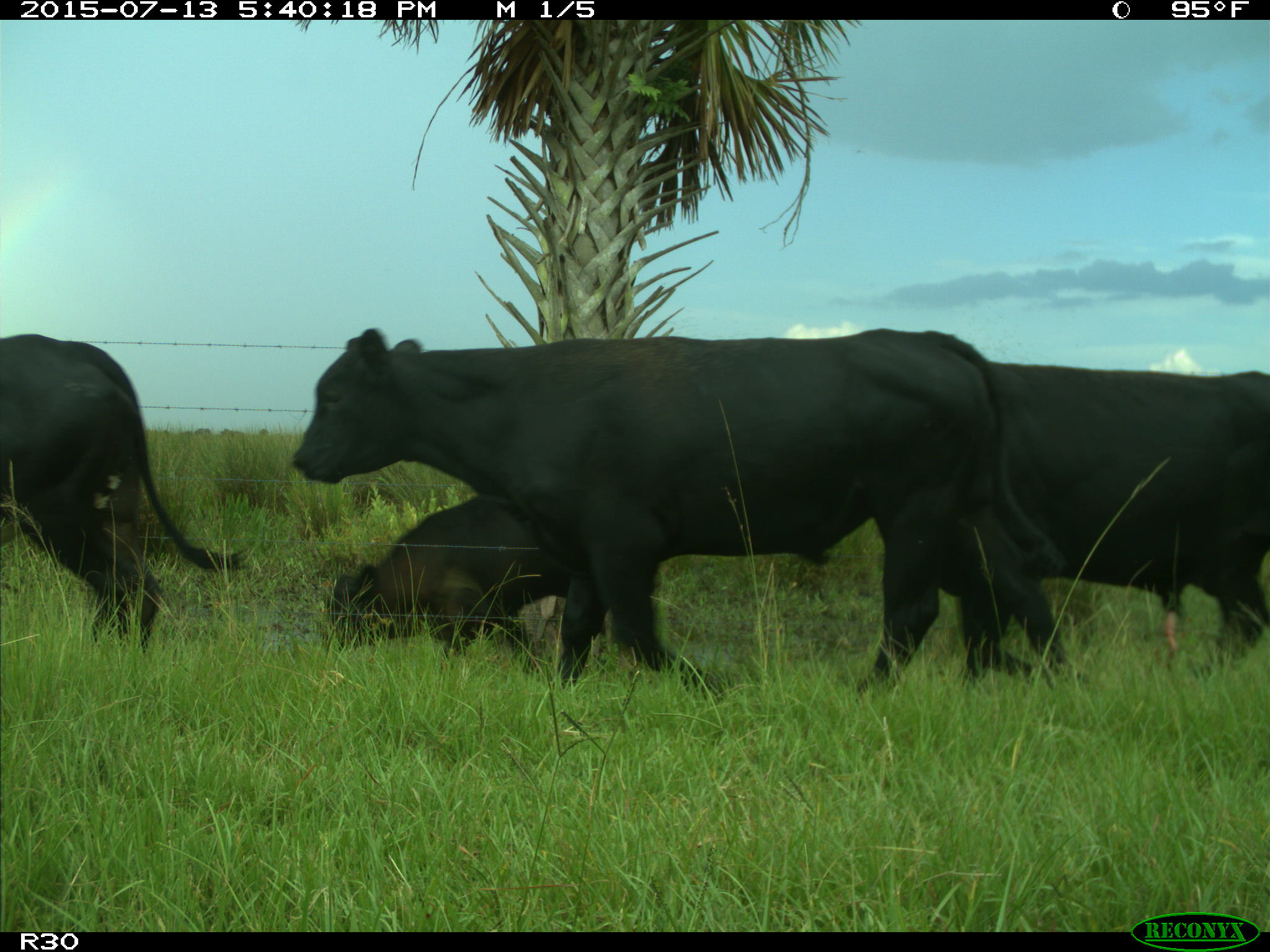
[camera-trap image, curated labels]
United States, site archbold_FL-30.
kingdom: Animalia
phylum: Chordata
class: Mammalia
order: Artiodactyla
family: Bovidae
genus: Bos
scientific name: Bos taurus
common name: domestic cow